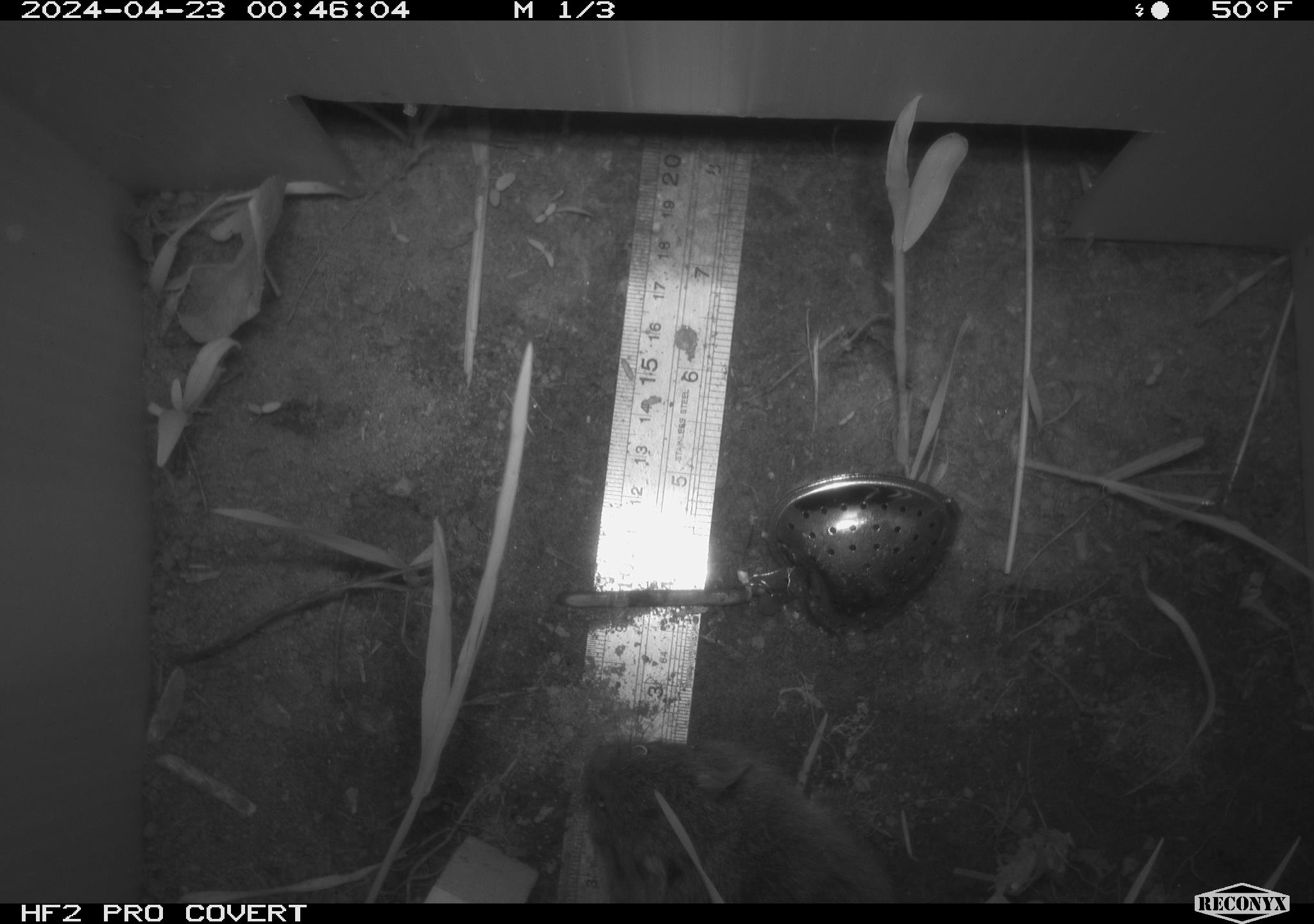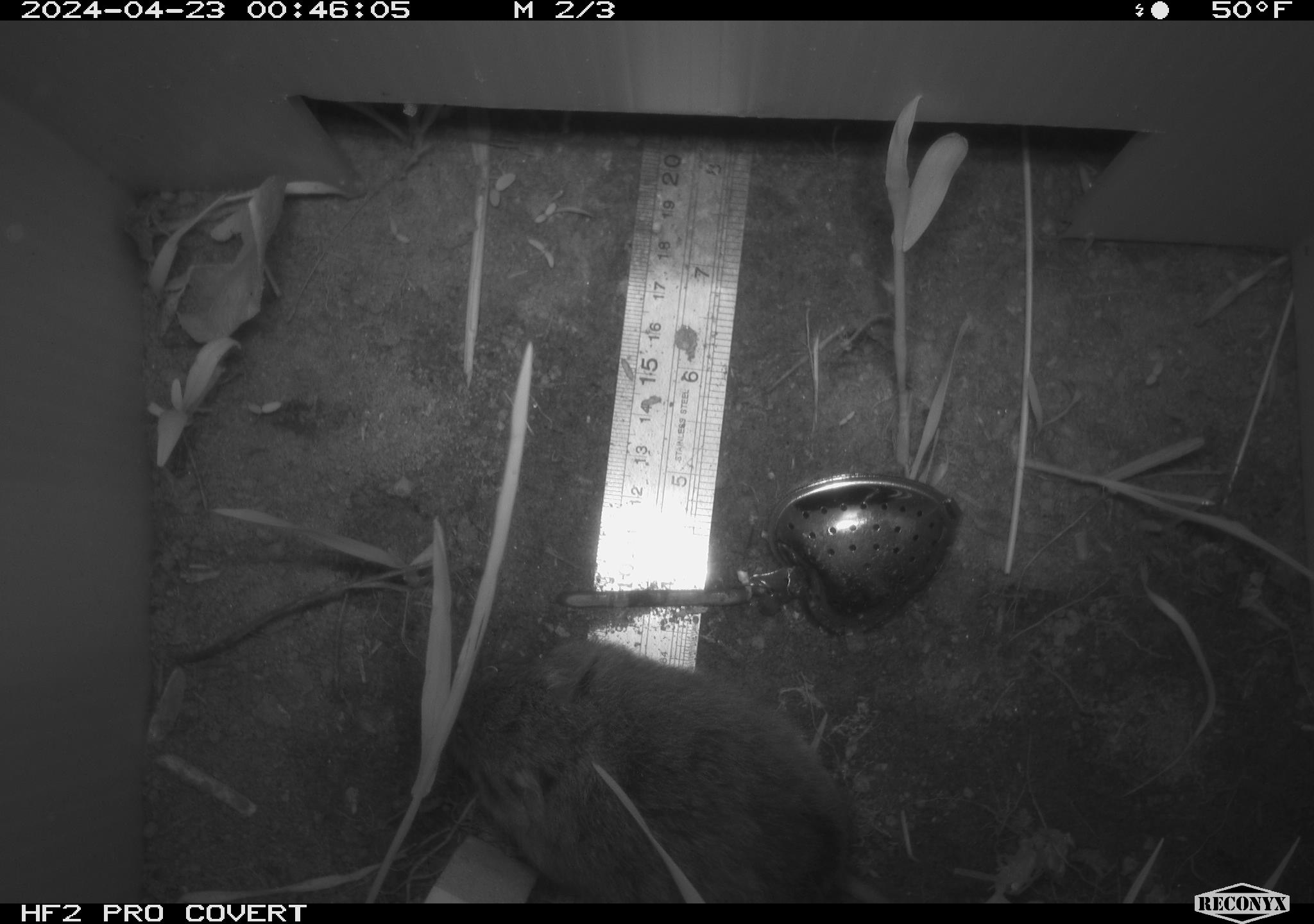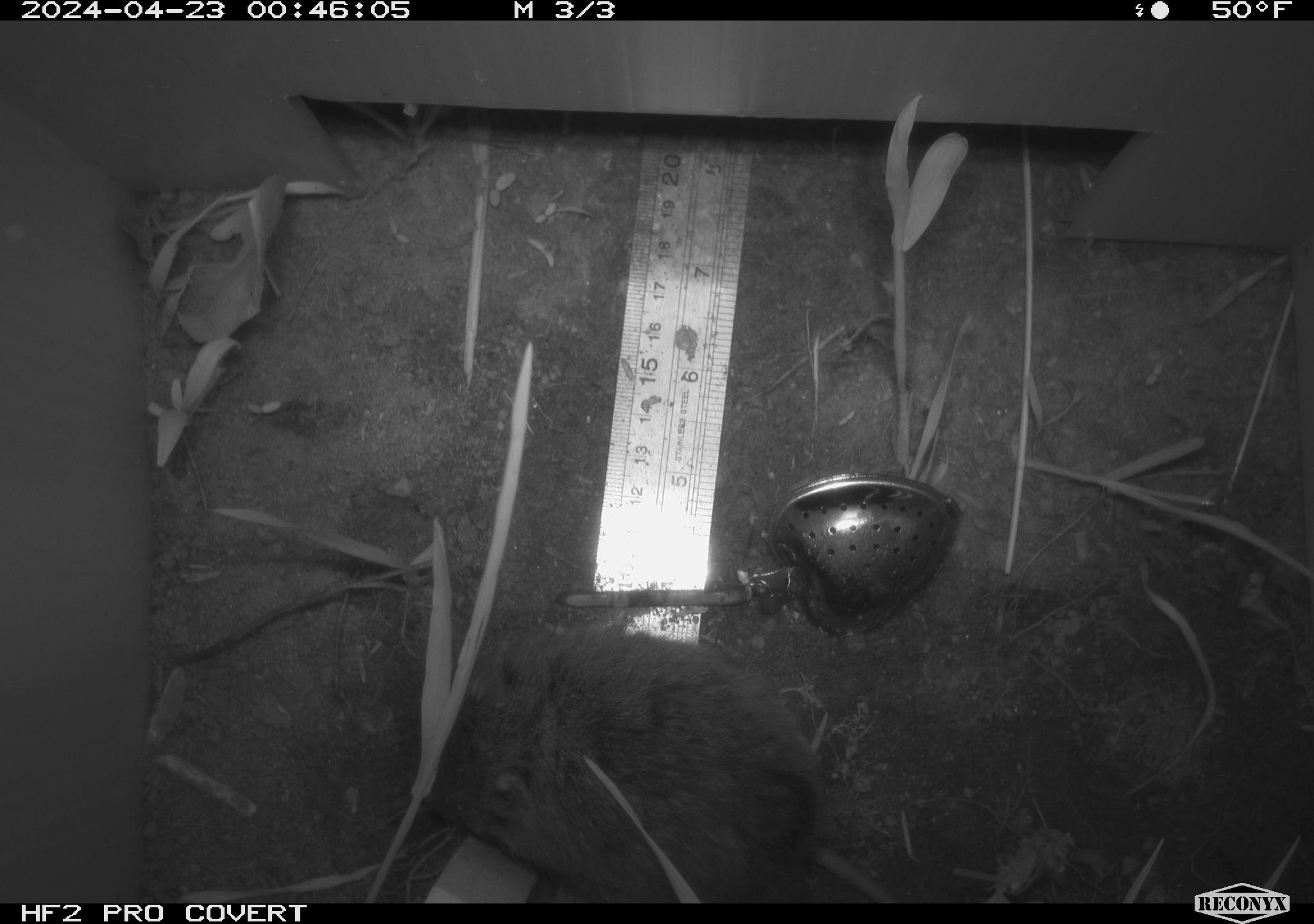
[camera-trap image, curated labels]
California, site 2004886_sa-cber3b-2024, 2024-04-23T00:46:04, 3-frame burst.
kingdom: Animalia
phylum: Chordata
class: Mammalia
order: Rodentia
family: Cricetidae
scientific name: Arvicolinae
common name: voles, lemmings, and muskrats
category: arvicolinae subfamily